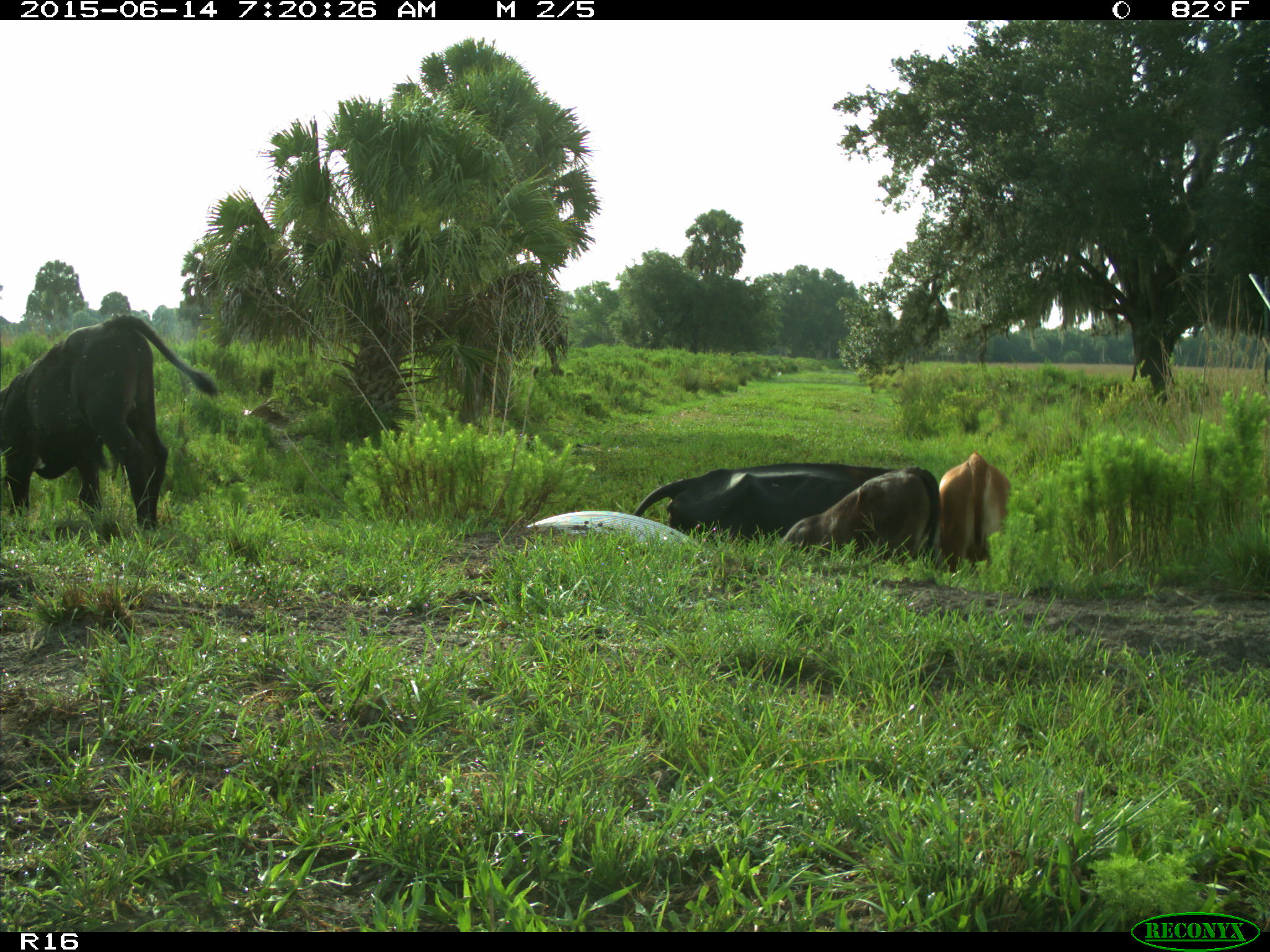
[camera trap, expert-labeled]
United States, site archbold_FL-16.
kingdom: Animalia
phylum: Chordata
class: Mammalia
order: Artiodactyla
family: Bovidae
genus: Bos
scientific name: Bos taurus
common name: domestic cow